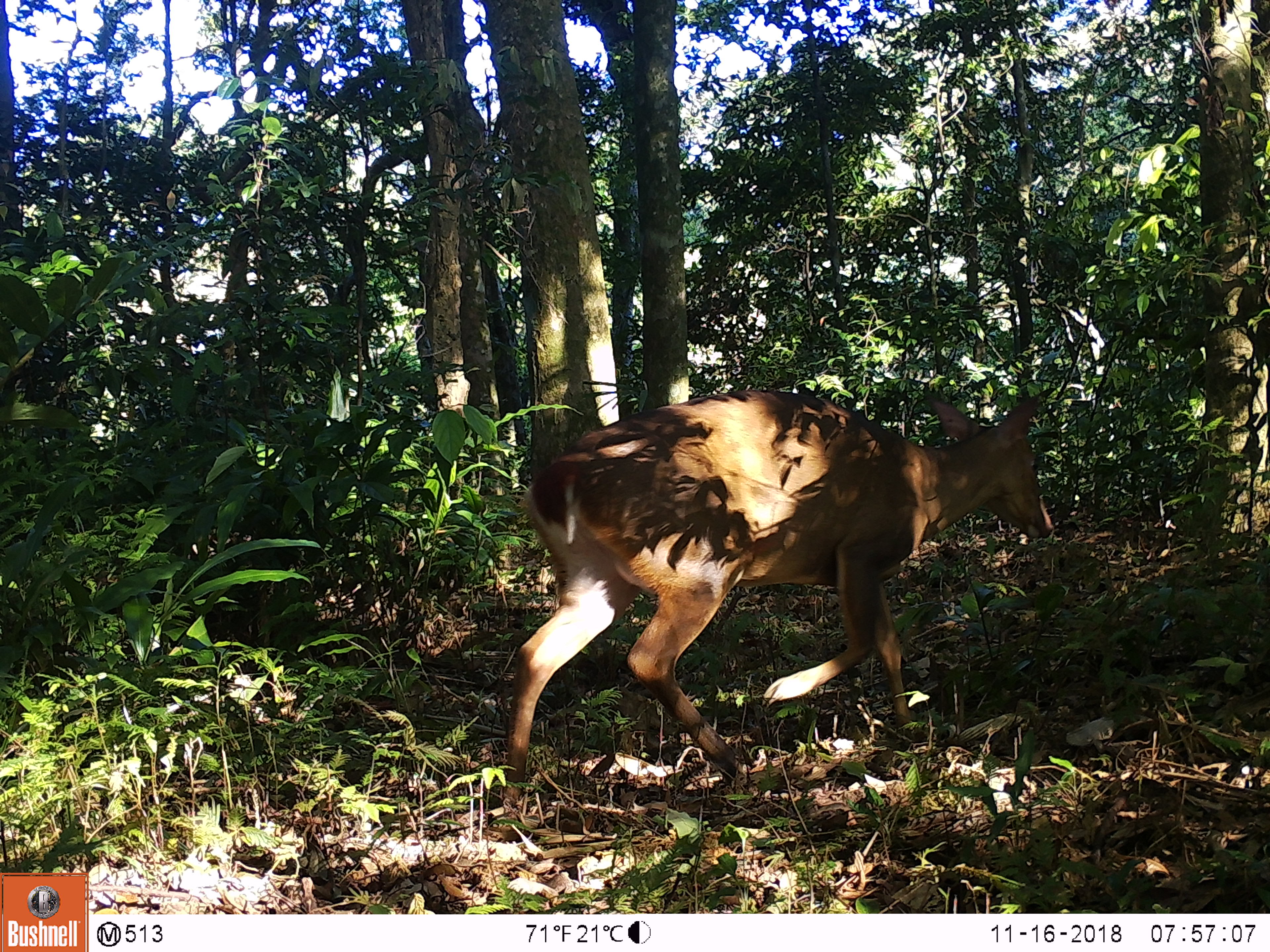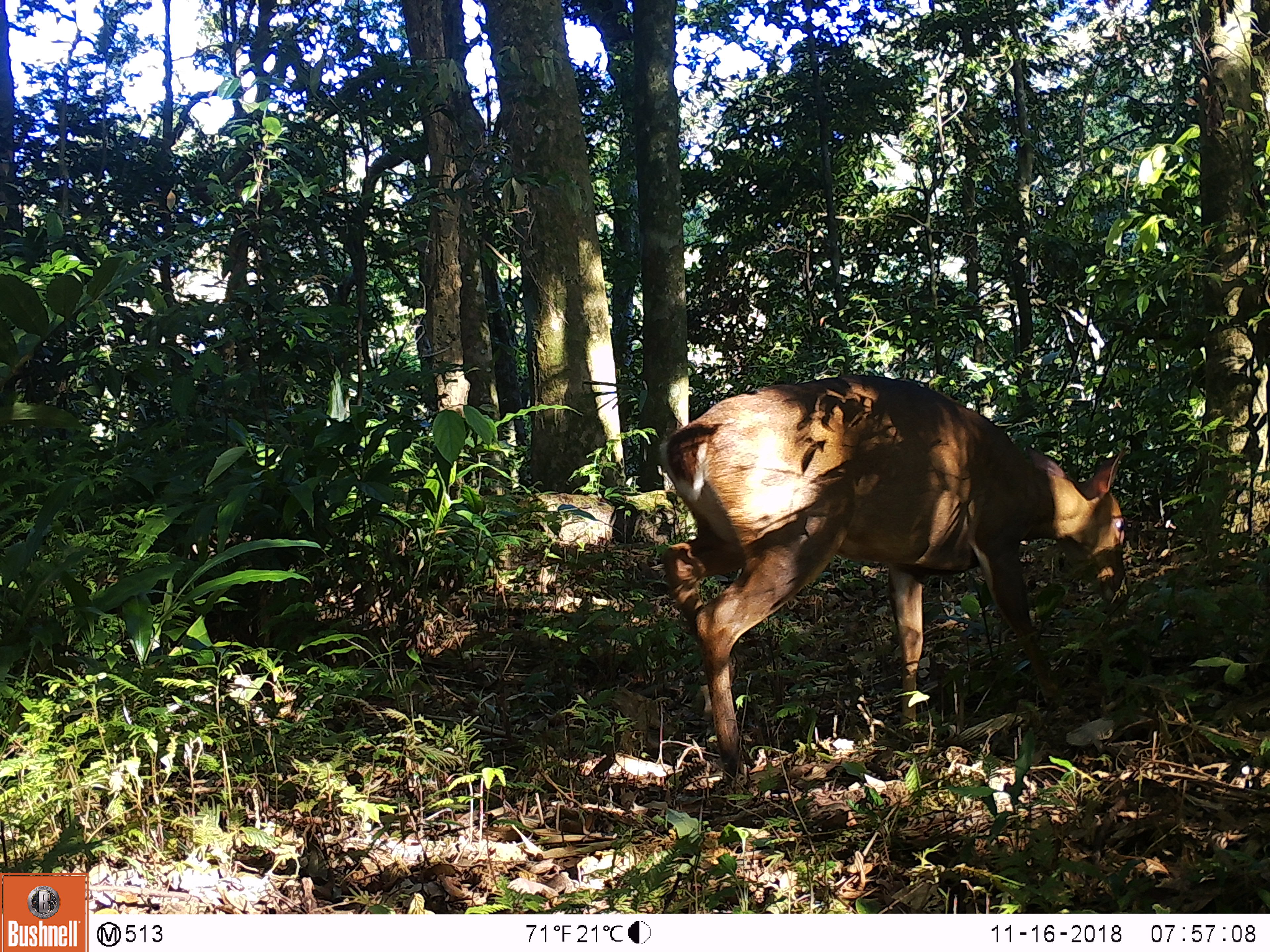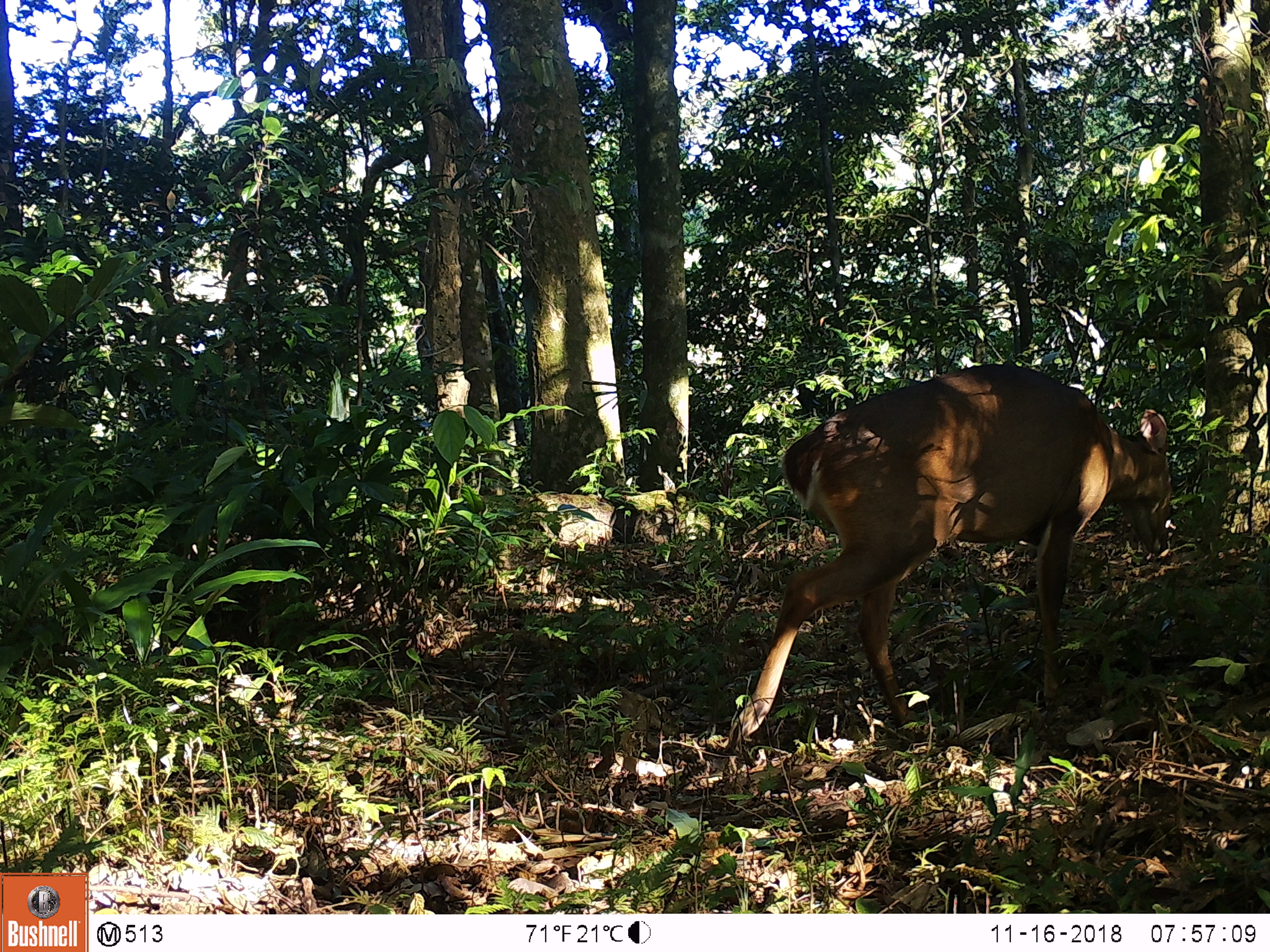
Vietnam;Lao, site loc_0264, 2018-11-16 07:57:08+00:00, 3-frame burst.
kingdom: Animalia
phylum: Chordata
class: Mammalia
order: Artiodactyla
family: Cervidae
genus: Muntiacus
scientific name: Muntiacus vuquangensis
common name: large-antlered muntjac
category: large antlered muntjac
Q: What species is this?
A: Large antlered muntjac (large-antlered muntjac) (Muntiacus vuquangensis).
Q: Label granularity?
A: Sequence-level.